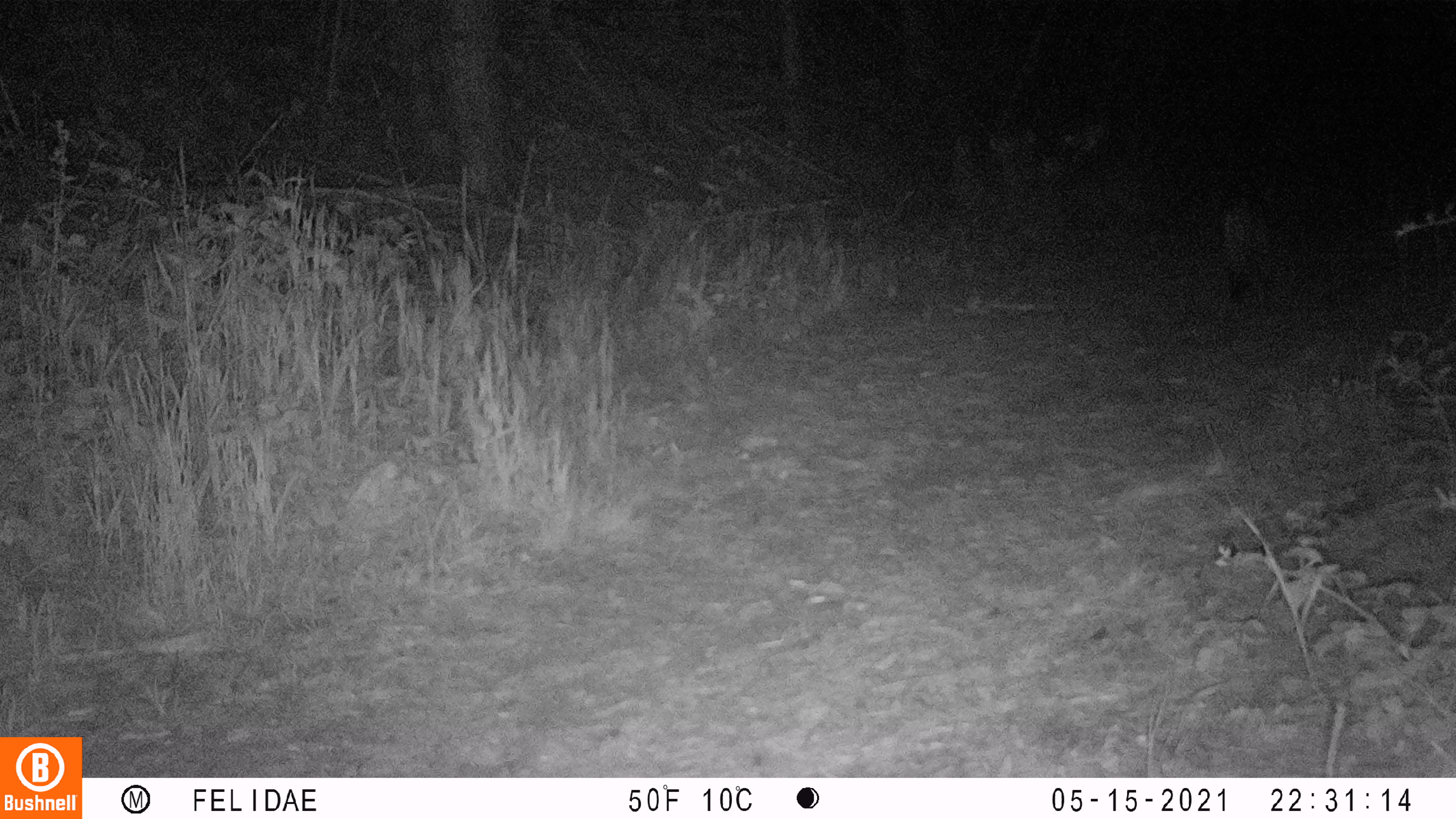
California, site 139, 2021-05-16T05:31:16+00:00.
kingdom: Animalia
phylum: Chordata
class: Mammalia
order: Carnivora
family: Felidae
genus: Lynx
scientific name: Lynx rufus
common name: bobcat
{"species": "bobcat (Lynx rufus)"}